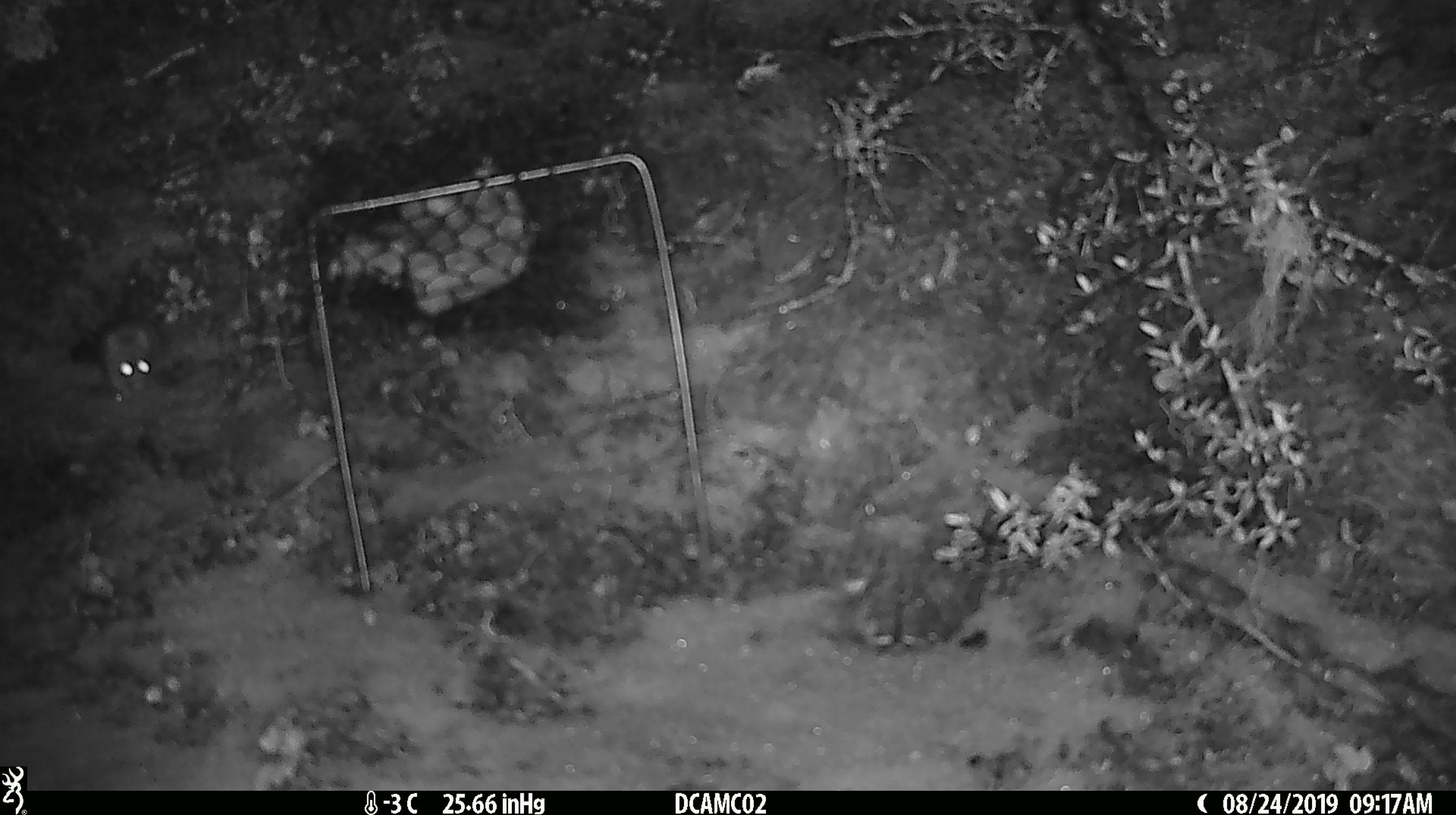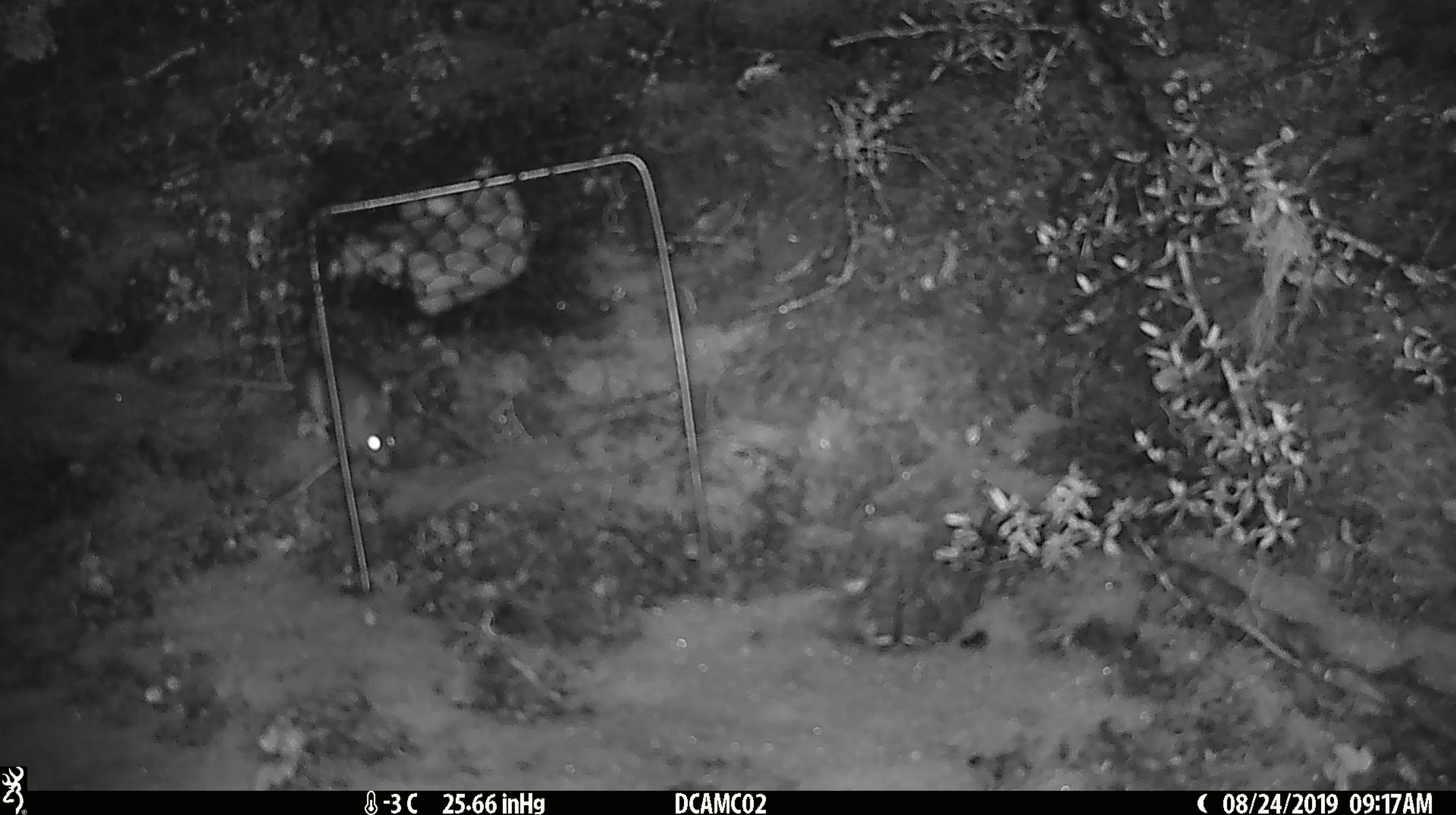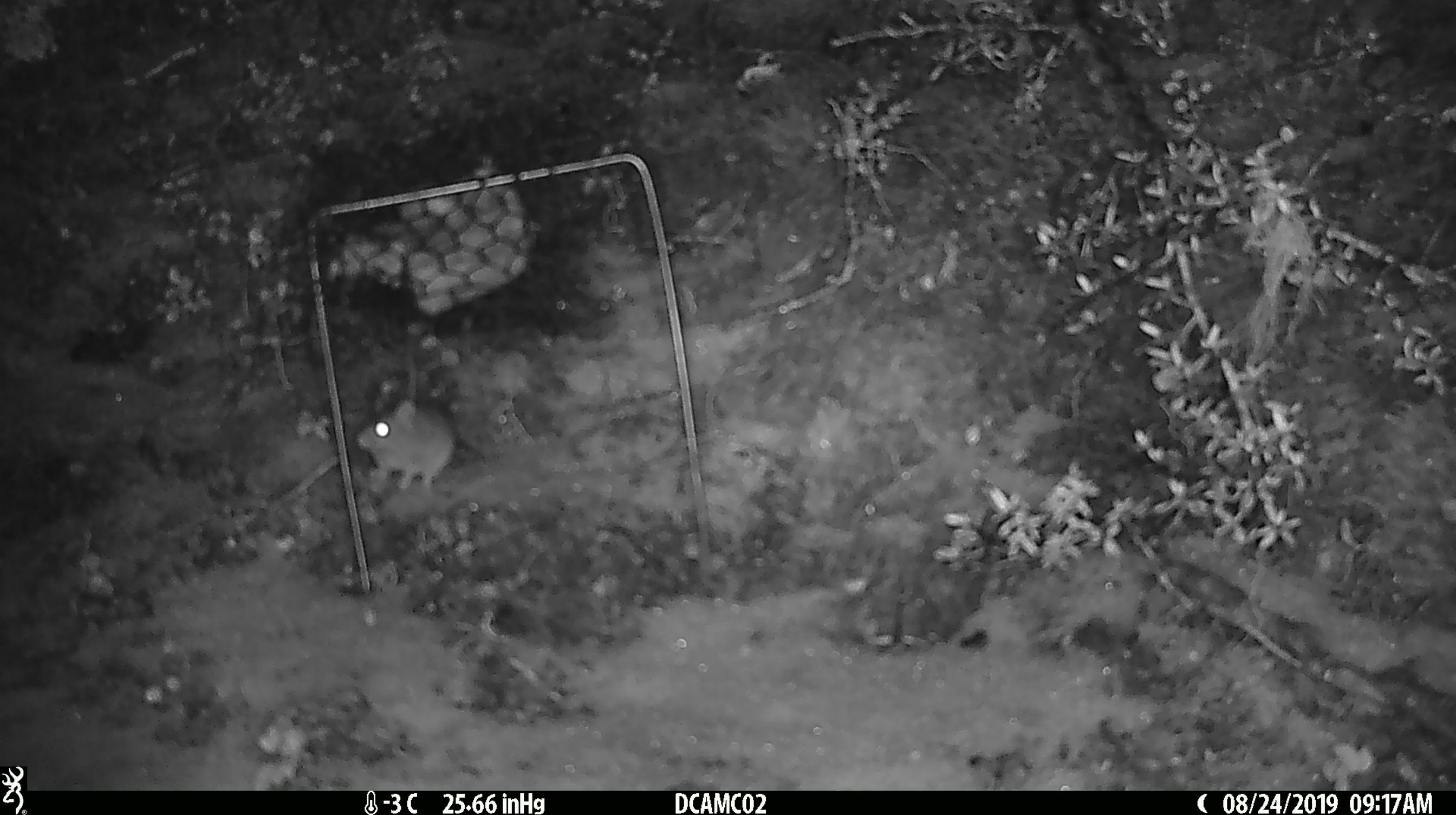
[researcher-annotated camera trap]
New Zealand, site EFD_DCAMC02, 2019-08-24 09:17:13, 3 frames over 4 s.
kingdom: Animalia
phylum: Chordata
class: Mammalia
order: Rodentia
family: Muridae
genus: Mus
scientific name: Mus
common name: mouse